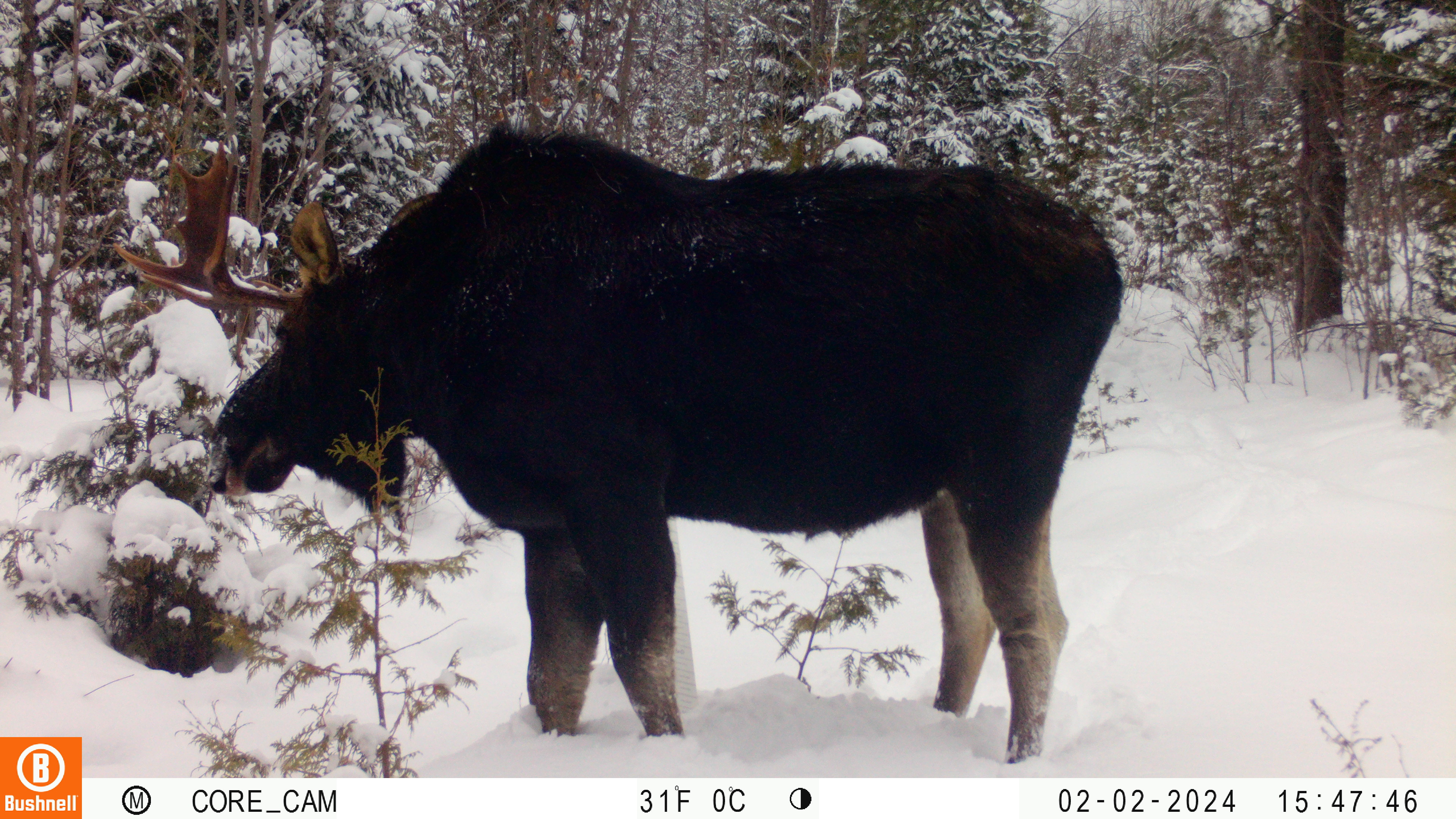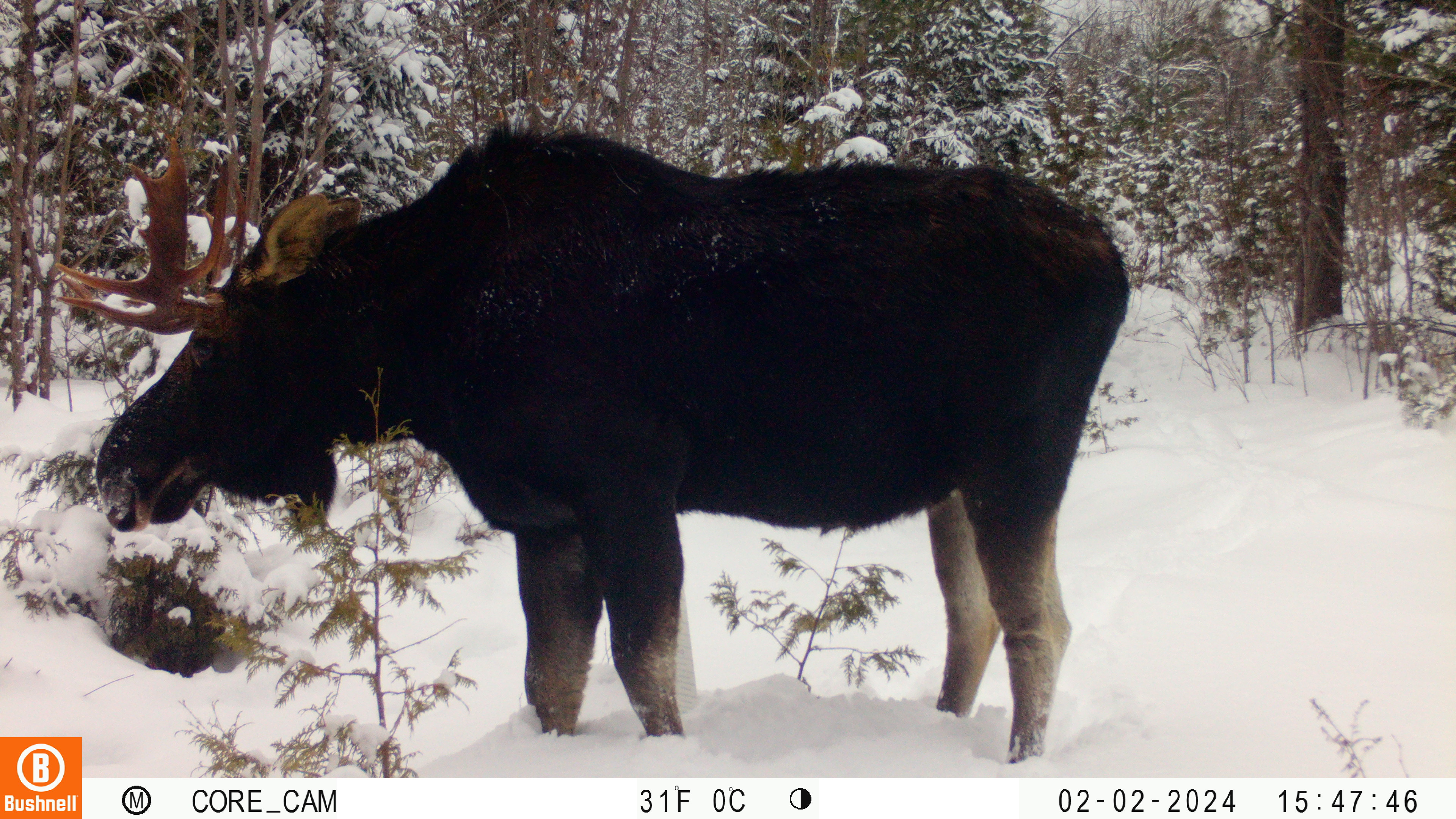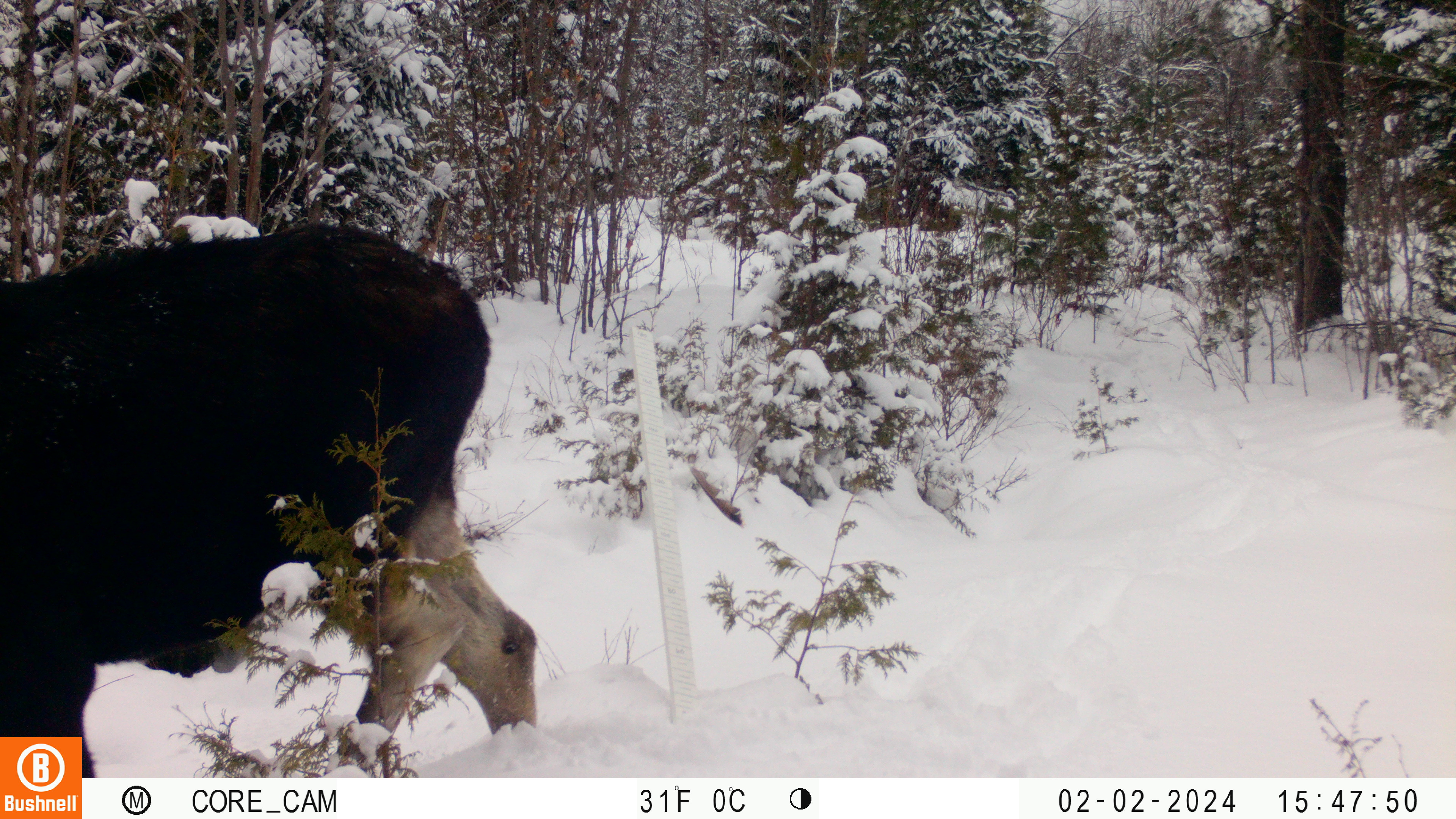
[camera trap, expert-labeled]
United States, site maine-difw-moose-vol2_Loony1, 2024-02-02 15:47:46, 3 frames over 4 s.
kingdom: Animalia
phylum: Chordata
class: Mammalia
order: Artiodactyla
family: Cervidae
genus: Alces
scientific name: Alces alces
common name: moose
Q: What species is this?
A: Moose (Alces alces).